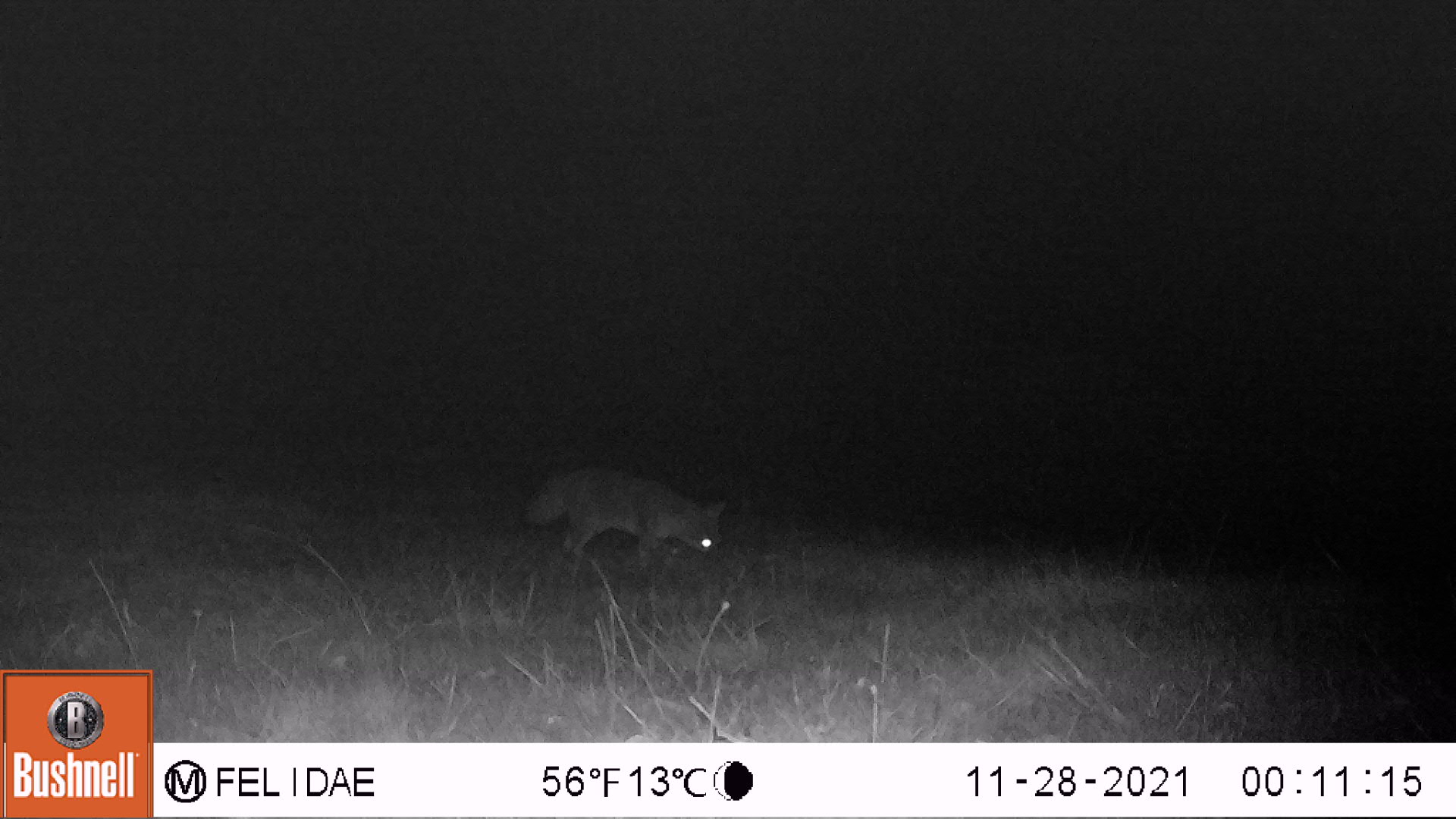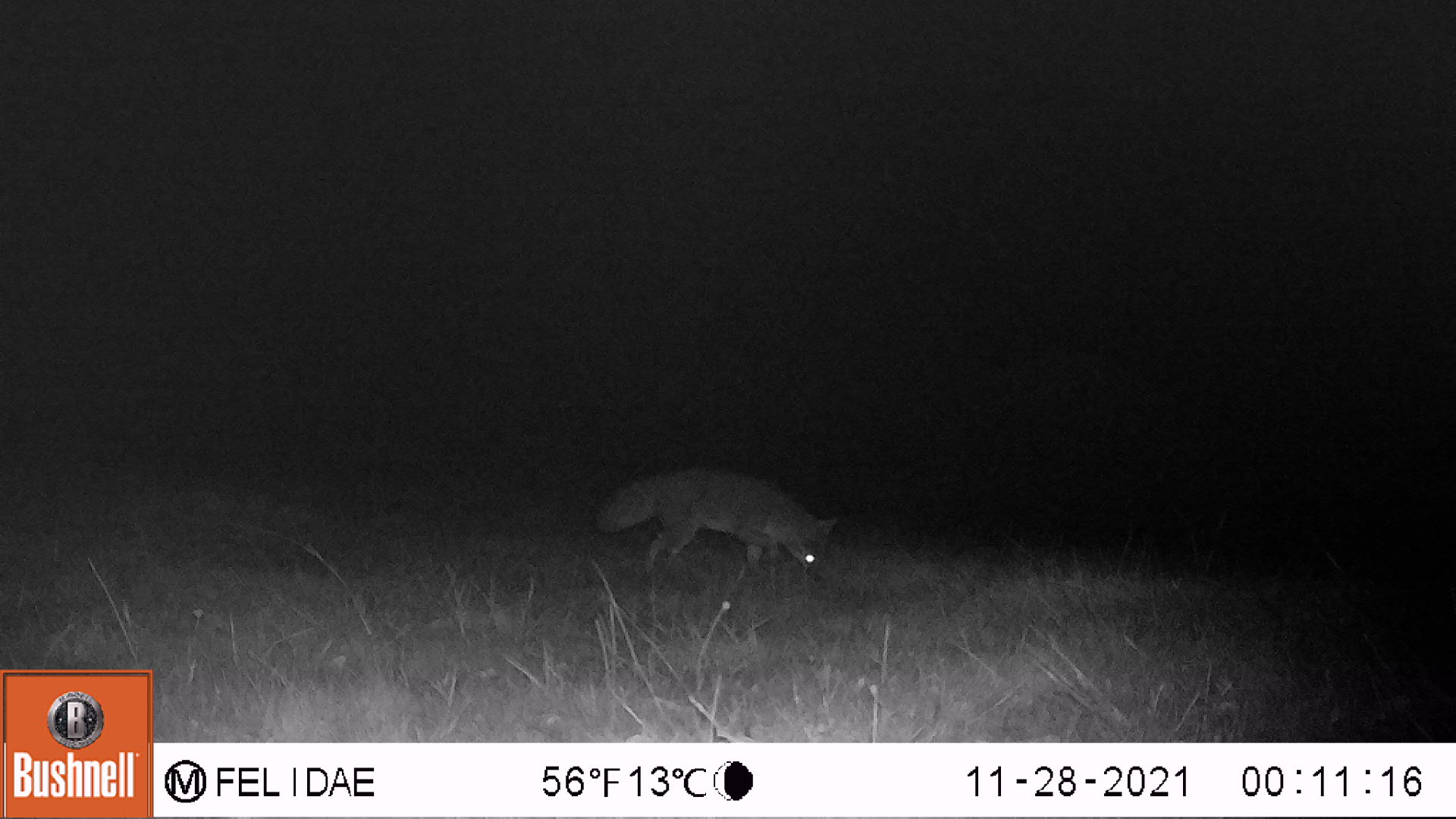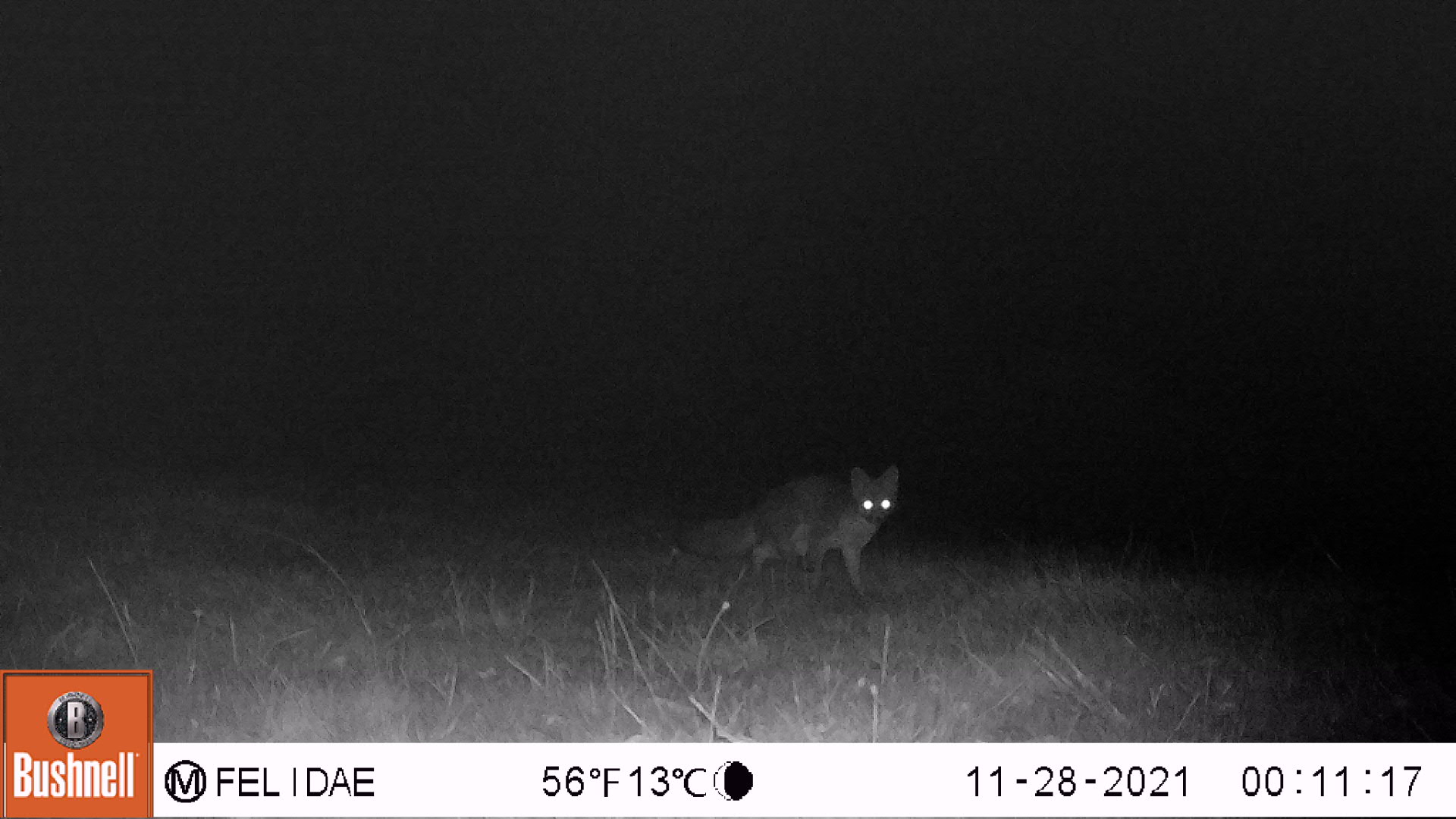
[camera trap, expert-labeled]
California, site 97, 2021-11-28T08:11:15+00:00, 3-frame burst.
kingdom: Animalia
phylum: Chordata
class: Mammalia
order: Carnivora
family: Canidae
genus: Urocyon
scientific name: Urocyon cinereoargenteus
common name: gray fox